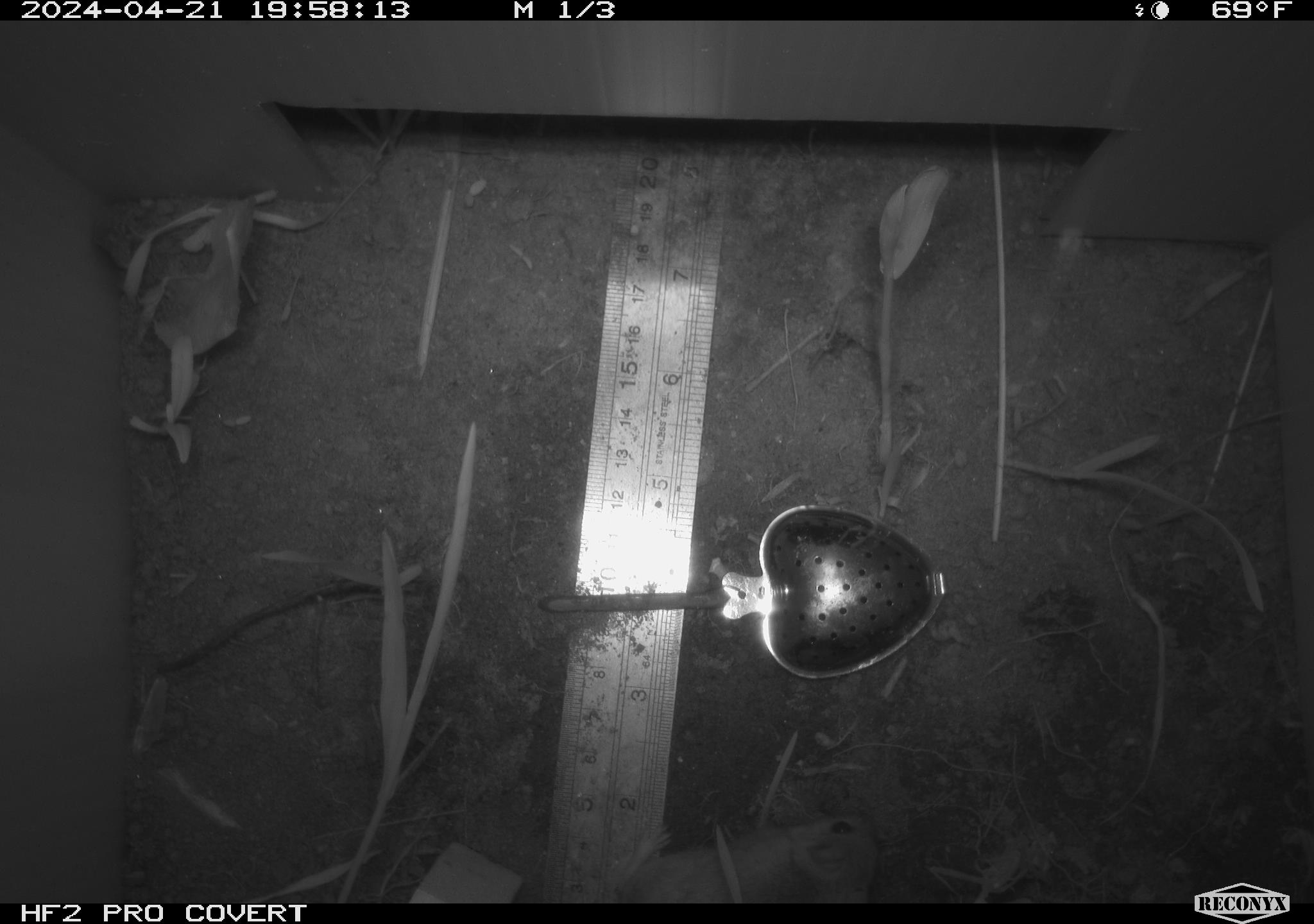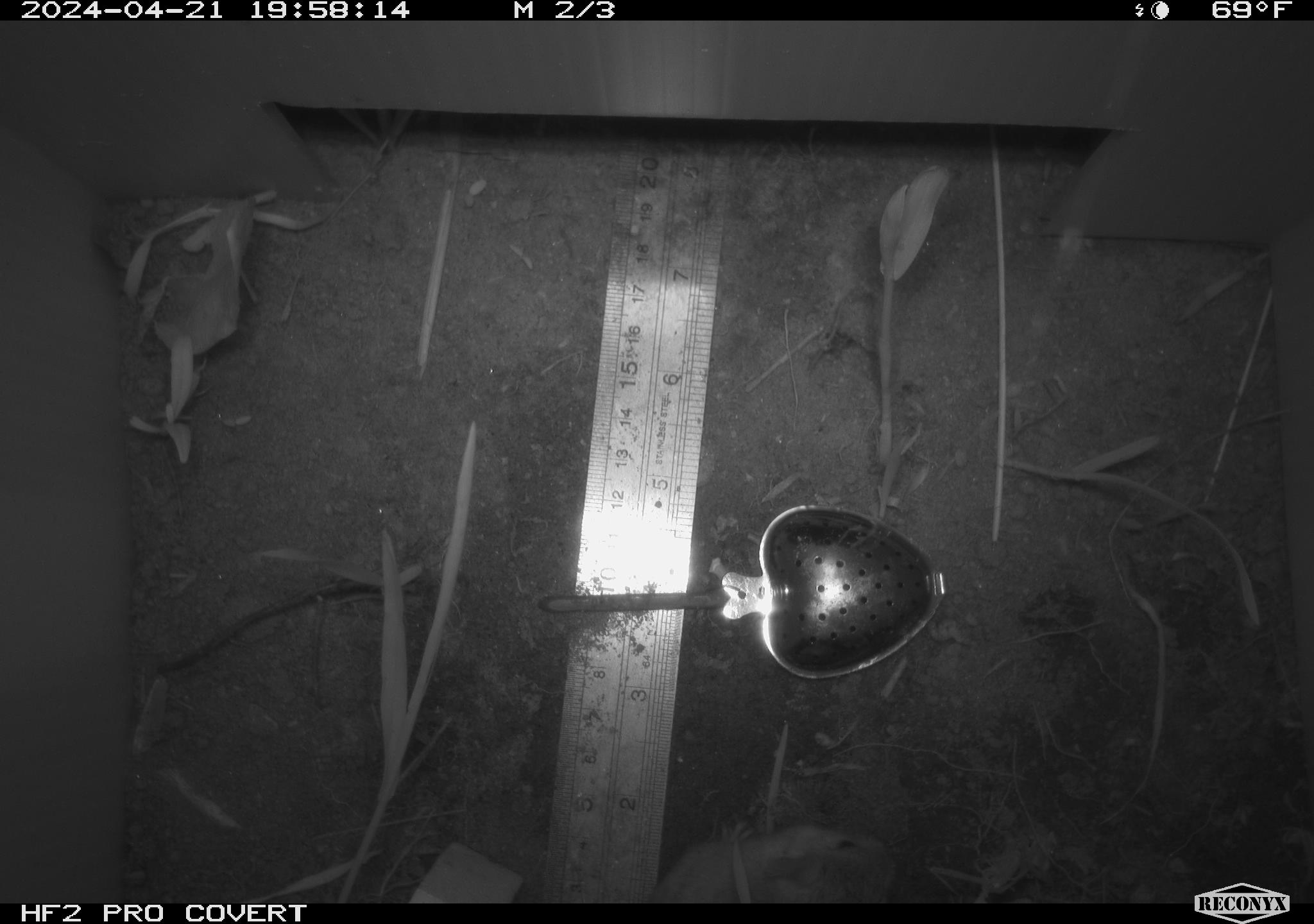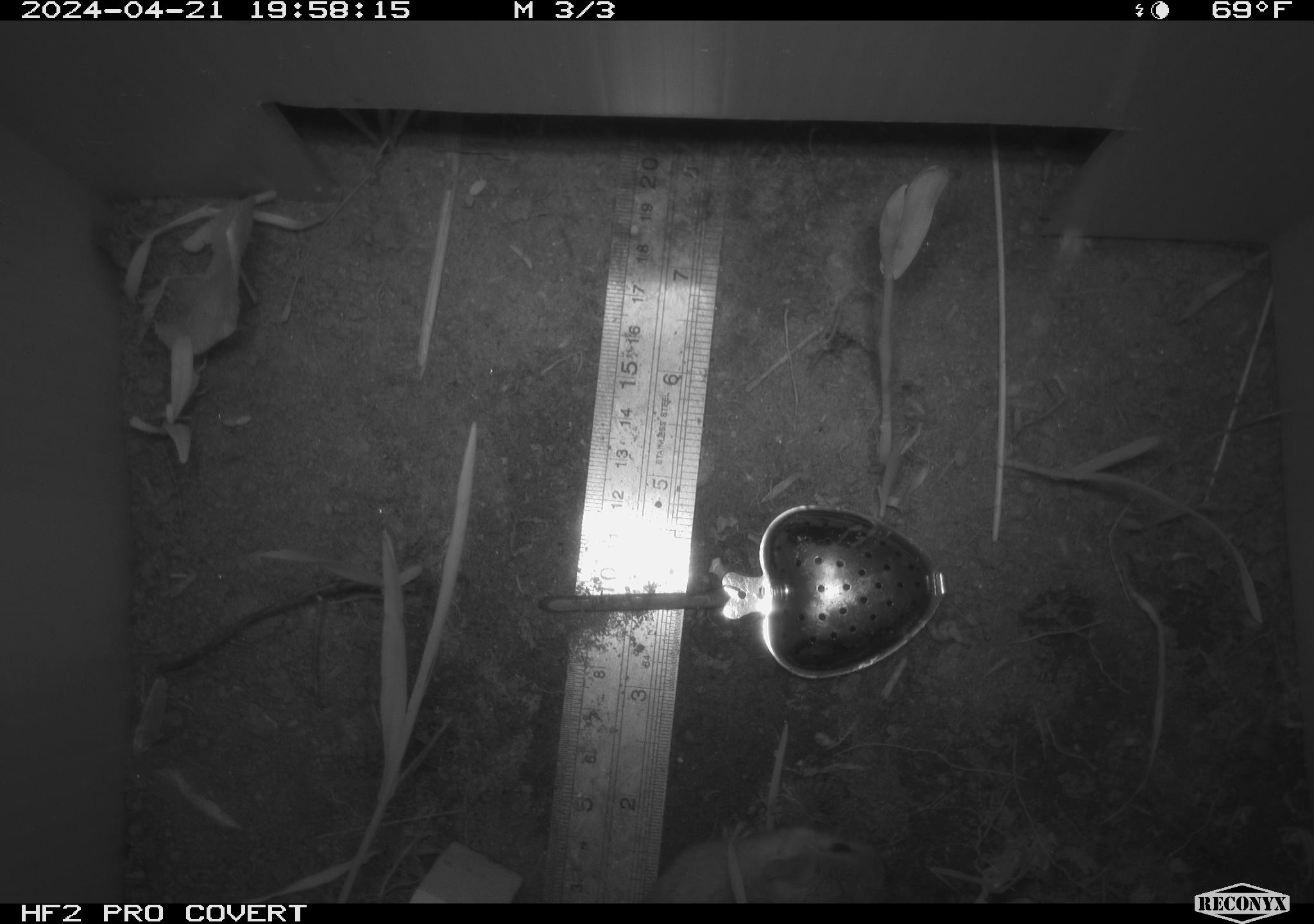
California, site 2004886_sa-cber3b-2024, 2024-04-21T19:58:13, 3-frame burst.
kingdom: Animalia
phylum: Chordata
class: Mammalia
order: Rodentia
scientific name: Rodentia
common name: mouse species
Mouse species (Rodentia).